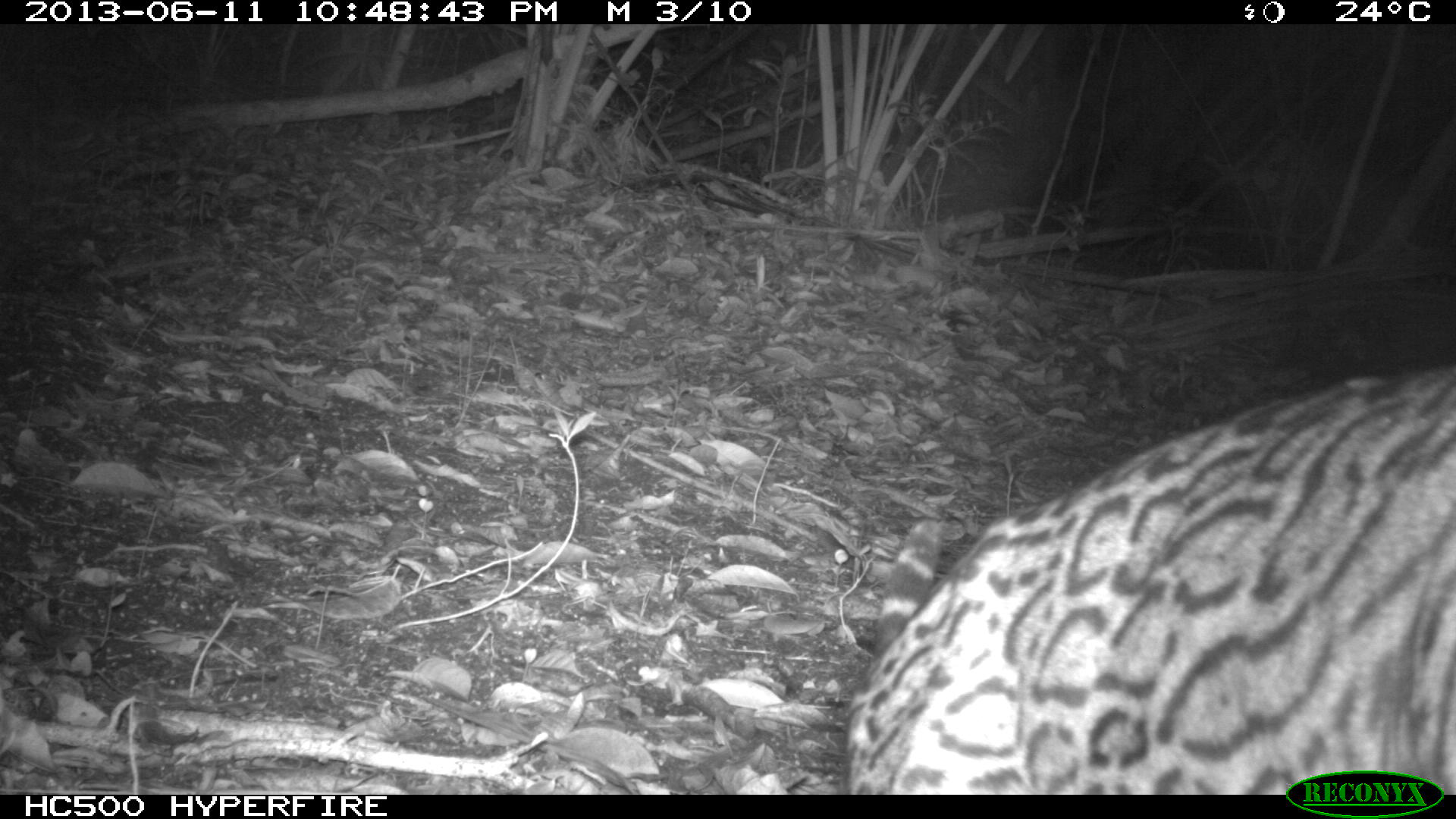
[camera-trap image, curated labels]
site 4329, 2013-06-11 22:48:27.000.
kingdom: Animalia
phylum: Chordata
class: Mammalia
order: Carnivora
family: Felidae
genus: Leopardus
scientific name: Leopardus pardalis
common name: ocelot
Leopardus pardalis (ocelot), count 1, sex female.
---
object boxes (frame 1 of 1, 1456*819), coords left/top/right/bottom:
leopardus pardalis: 846/364/1456/794